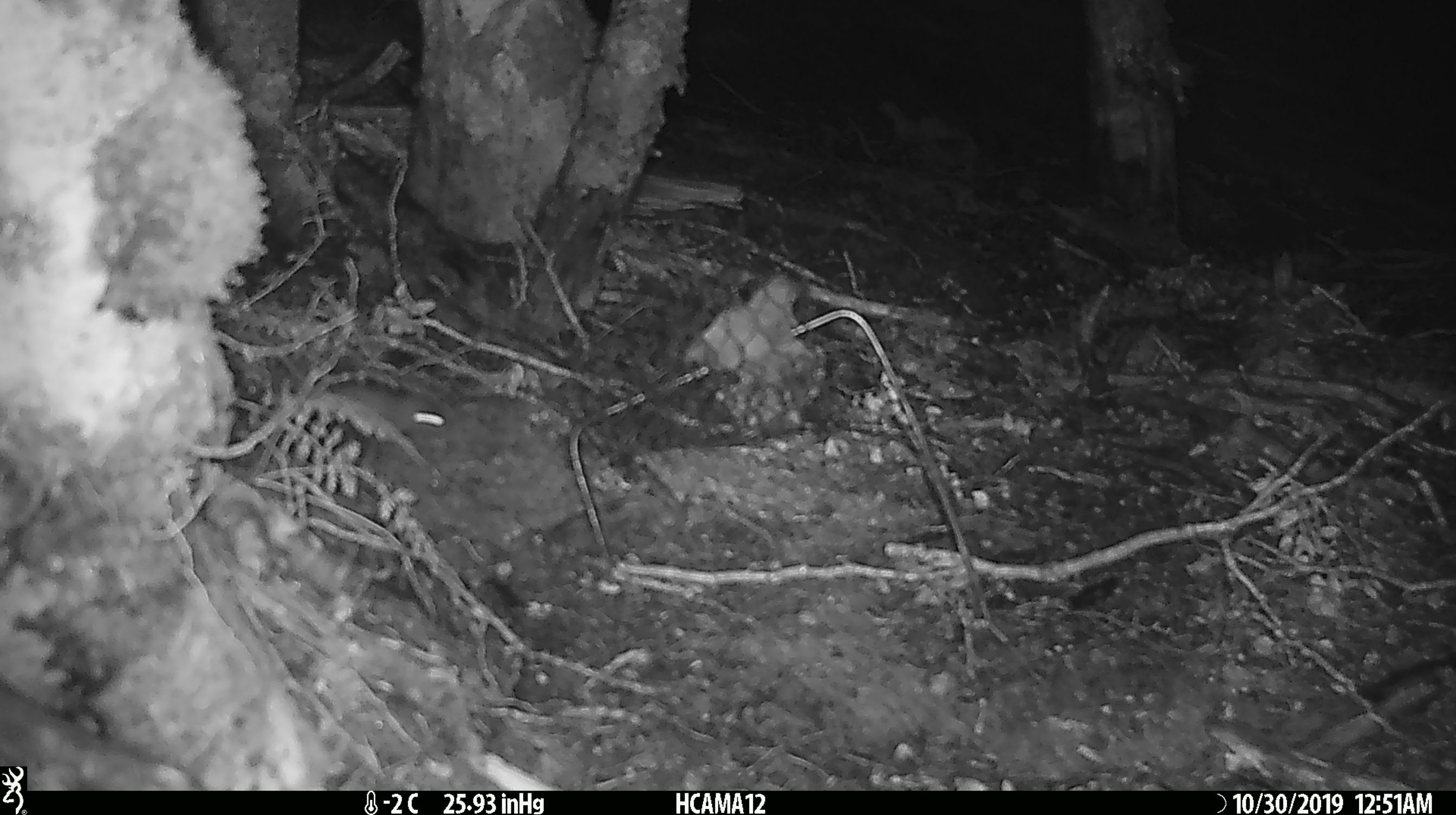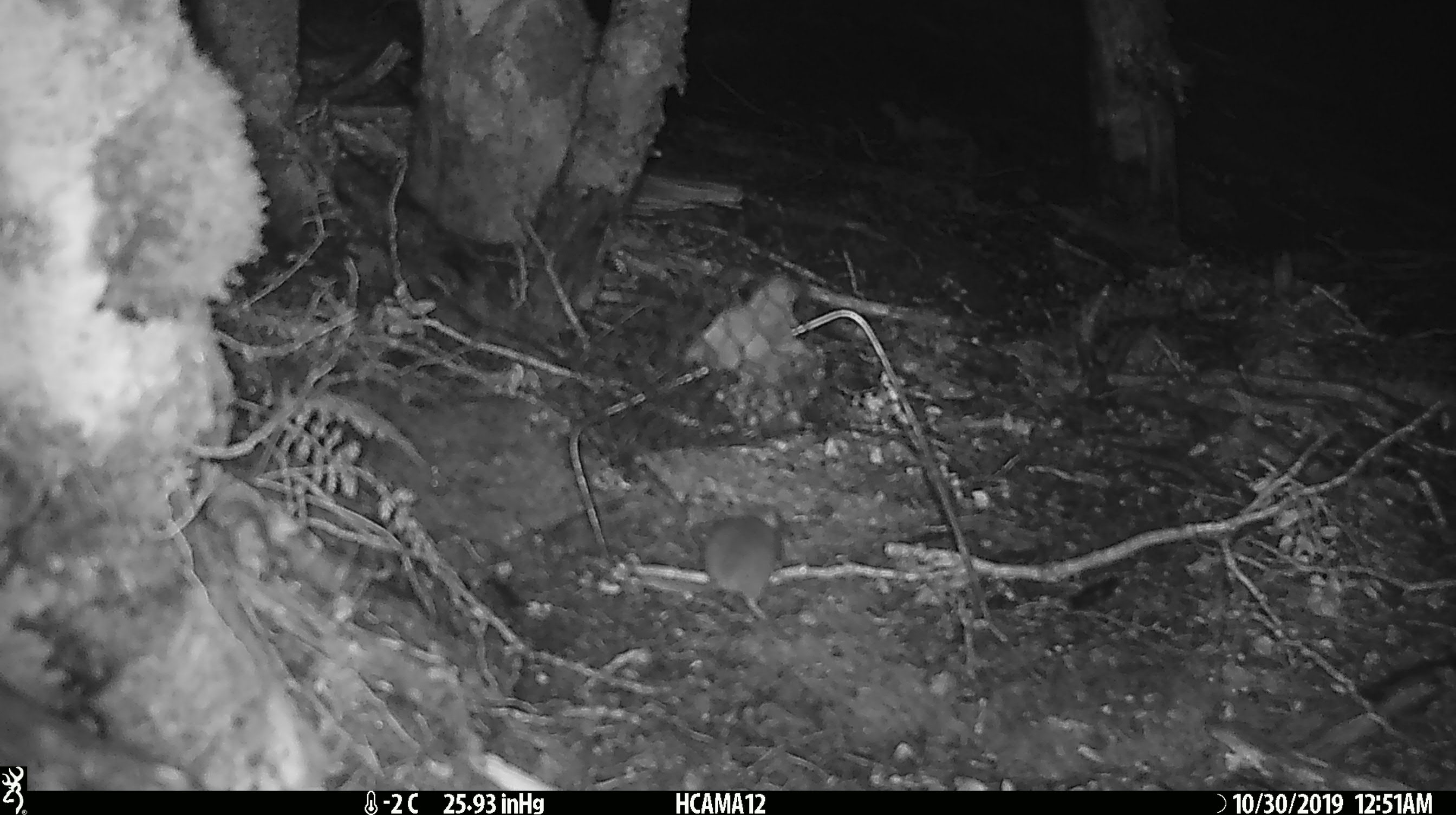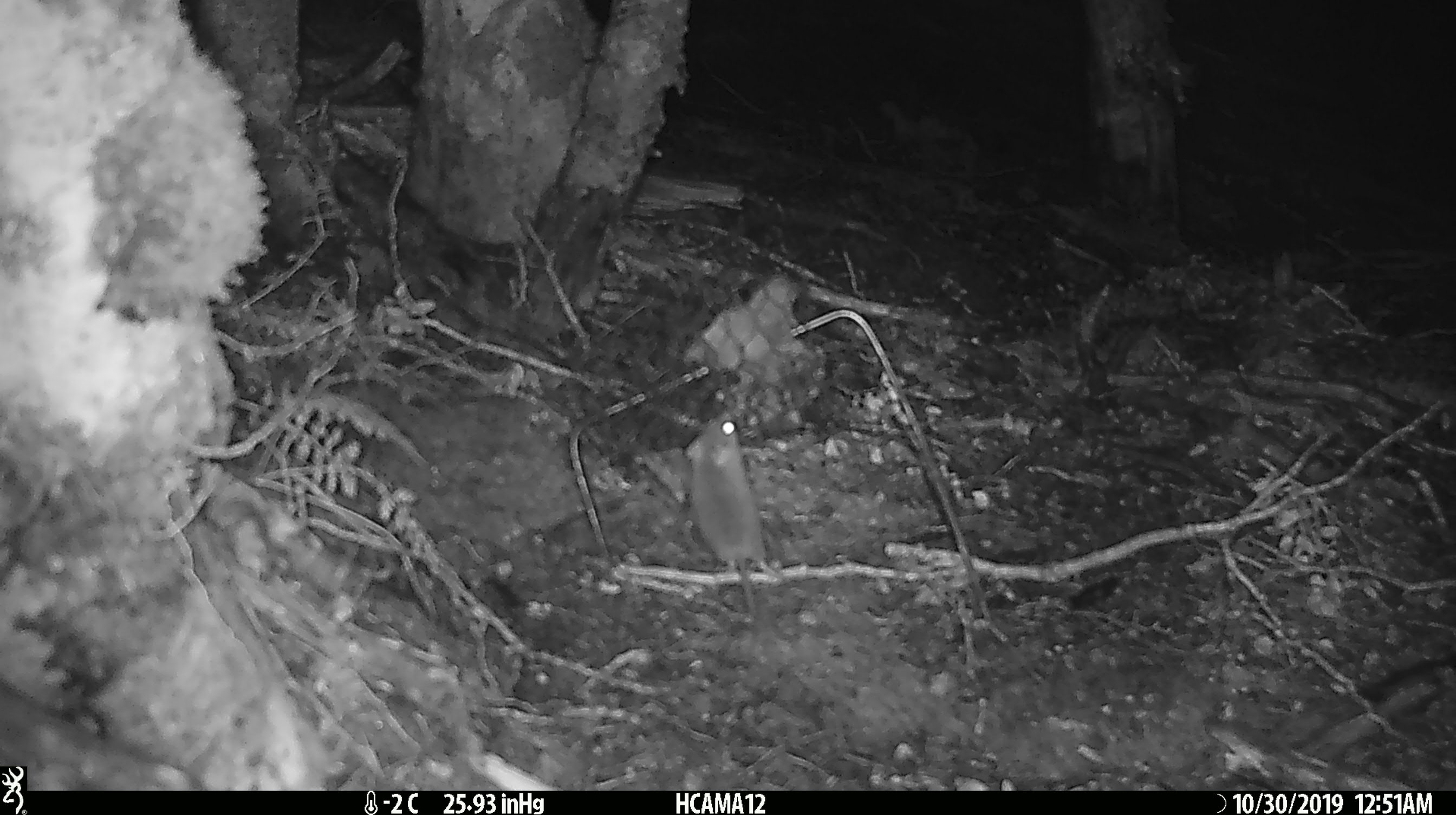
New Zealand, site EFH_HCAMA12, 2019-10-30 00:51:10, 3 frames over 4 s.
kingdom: Animalia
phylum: Chordata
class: Mammalia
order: Rodentia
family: Muridae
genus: Mus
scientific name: Mus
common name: mouse